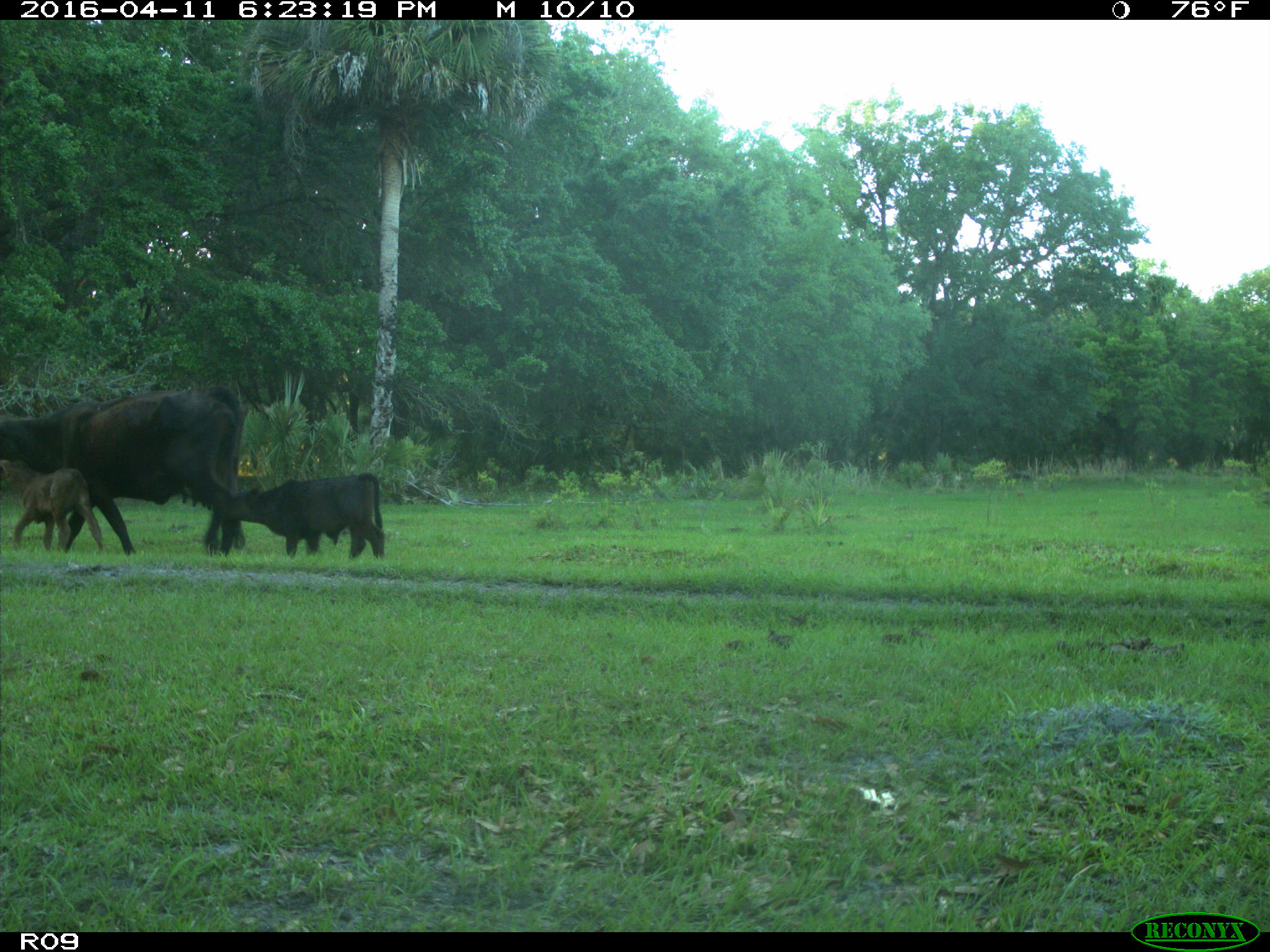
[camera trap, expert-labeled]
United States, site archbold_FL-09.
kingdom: Animalia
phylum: Chordata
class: Mammalia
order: Artiodactyla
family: Bovidae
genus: Bos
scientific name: Bos taurus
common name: domestic cow